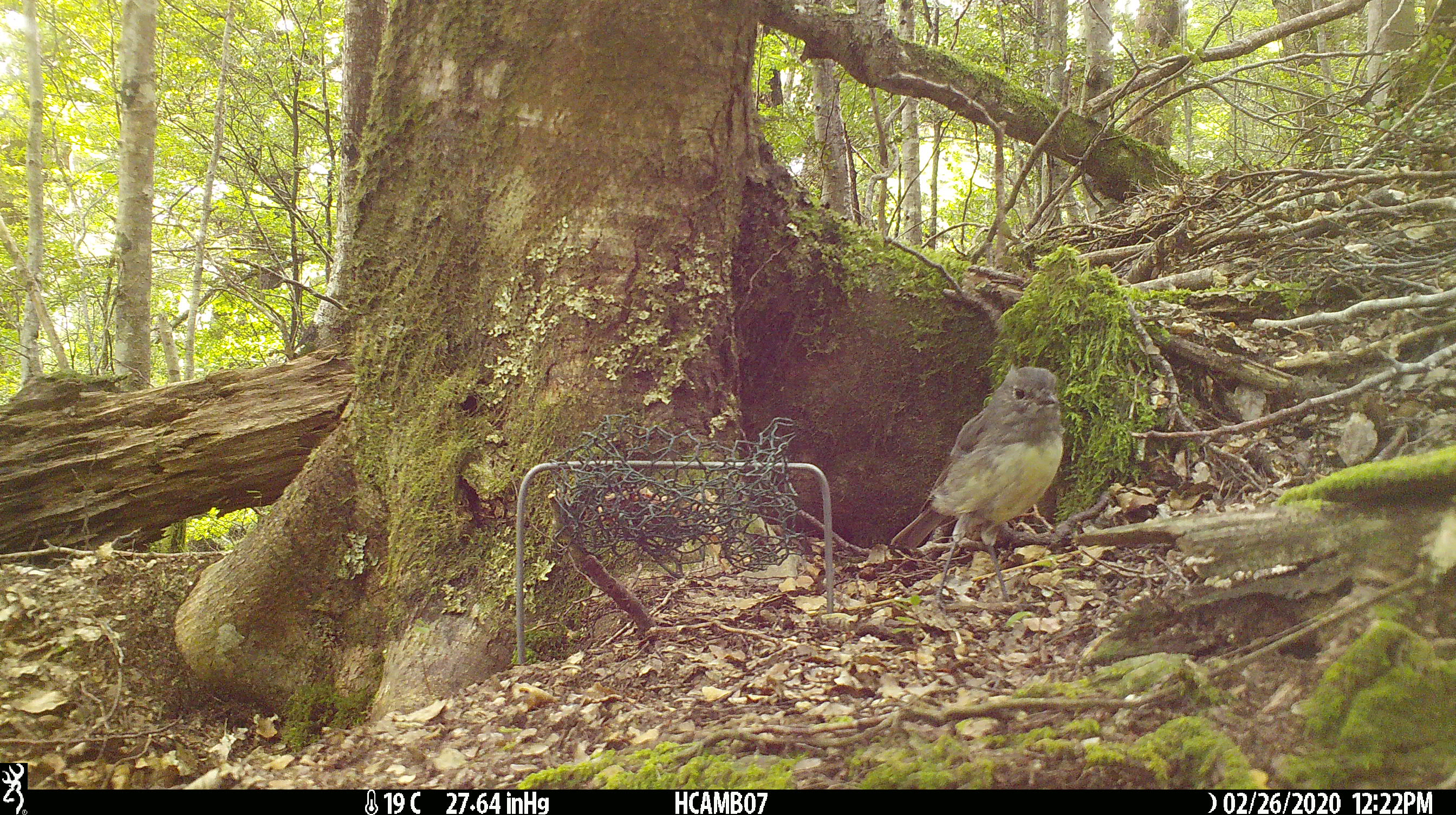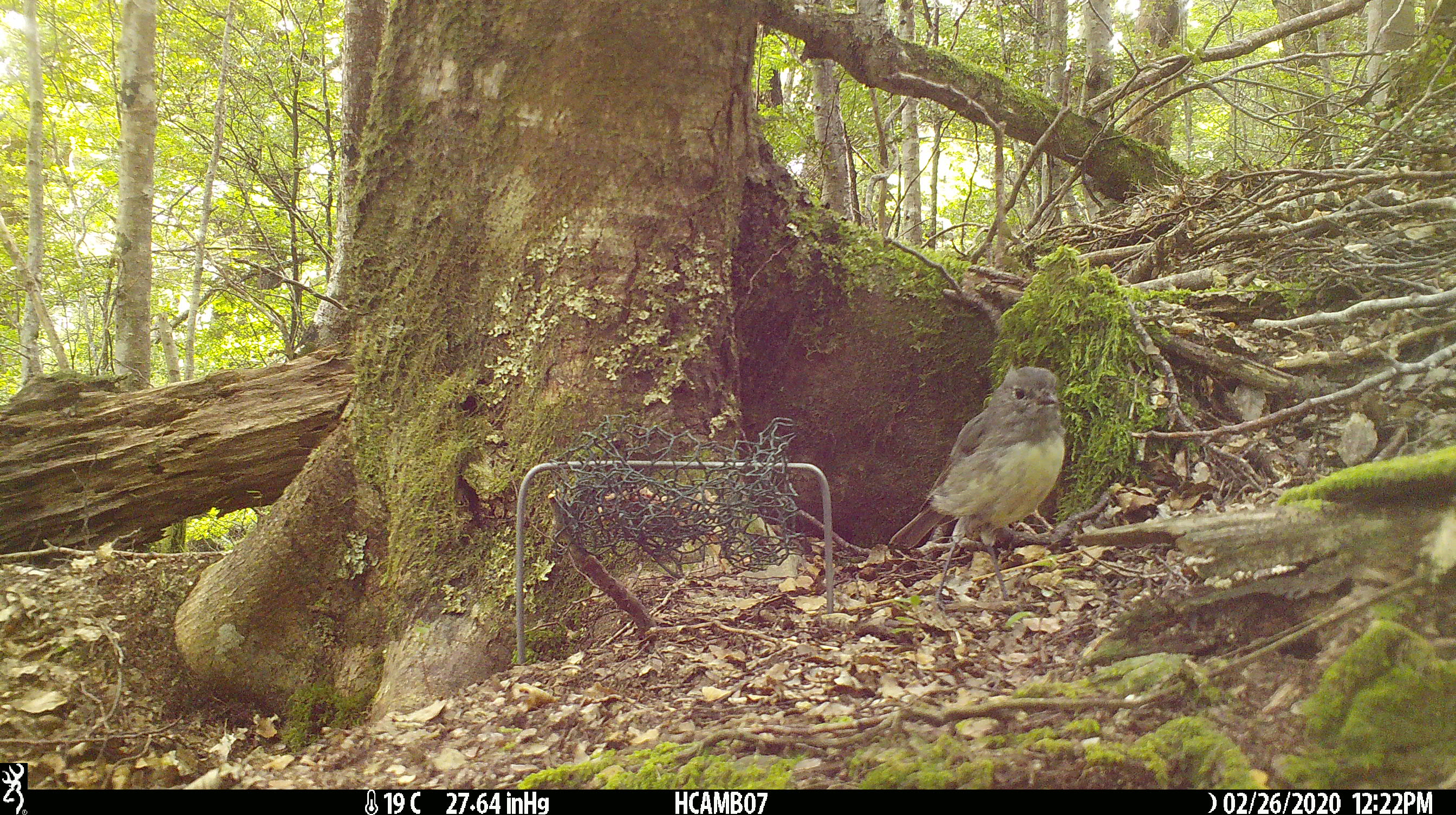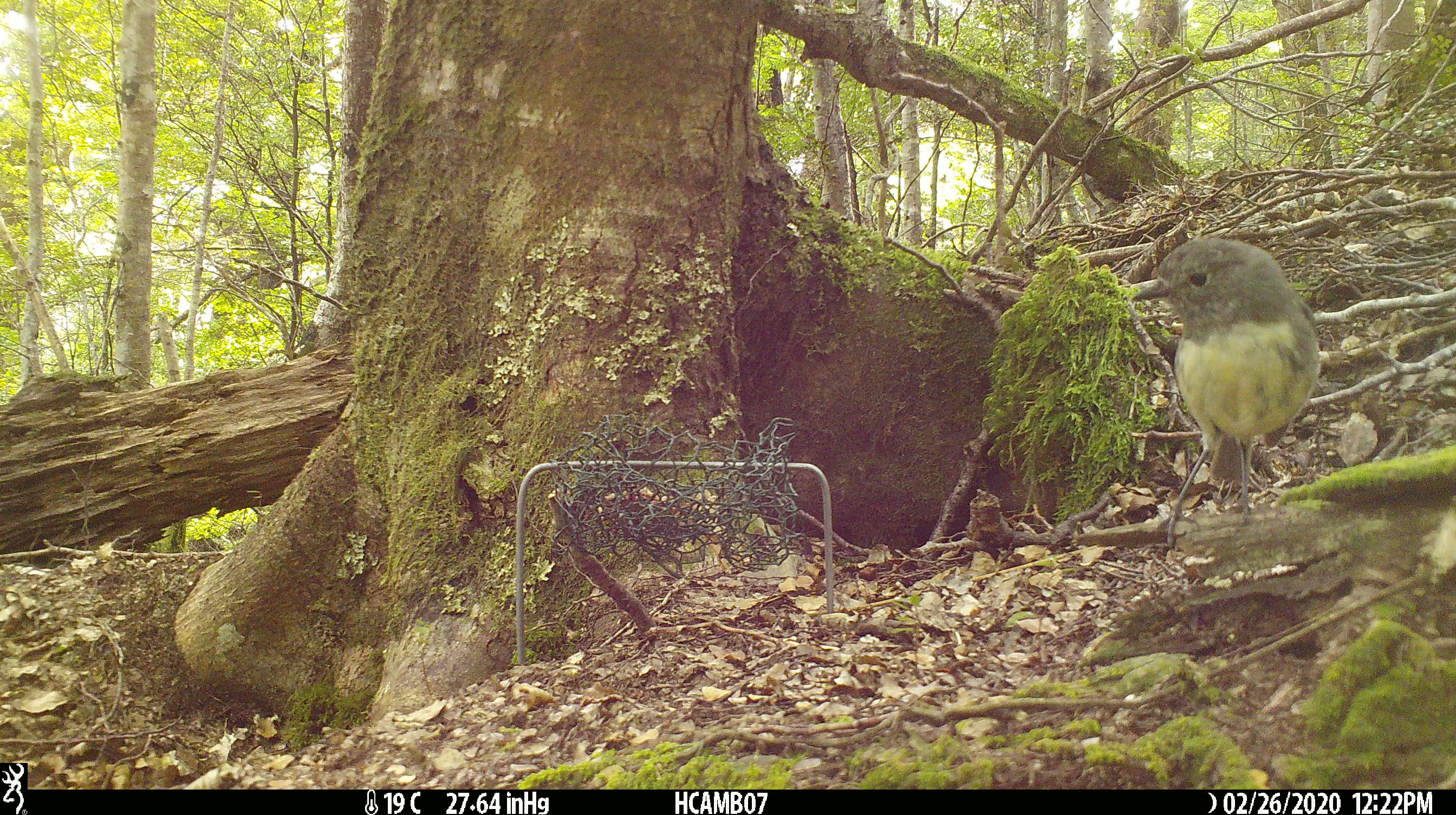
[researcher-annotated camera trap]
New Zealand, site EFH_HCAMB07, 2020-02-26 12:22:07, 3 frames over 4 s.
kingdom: Animalia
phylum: Chordata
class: Aves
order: Passeriformes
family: Petroicidae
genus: Petroica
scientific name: Petroica australis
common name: new zealand robin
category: robin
Robin (new zealand robin) (Petroica australis).